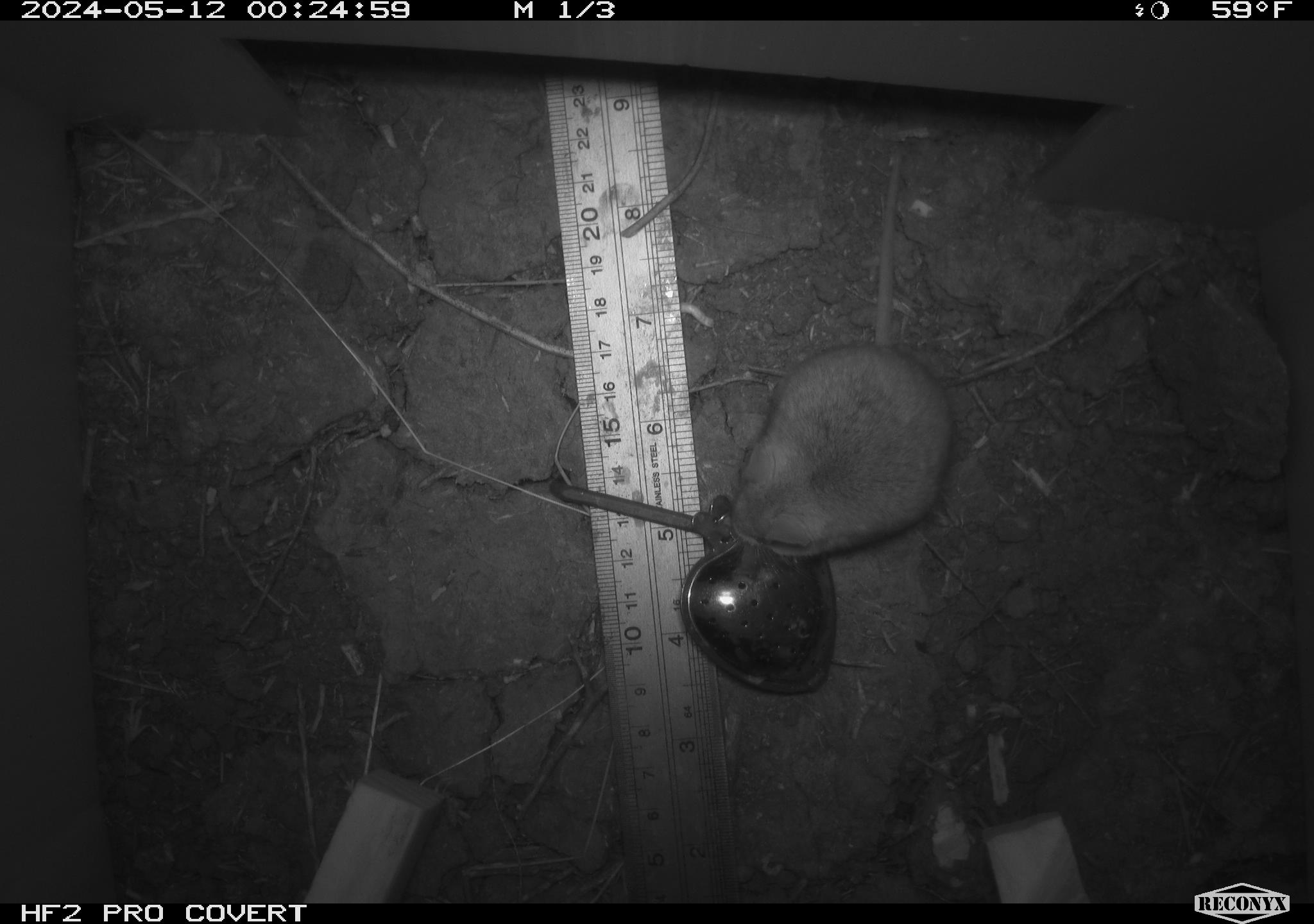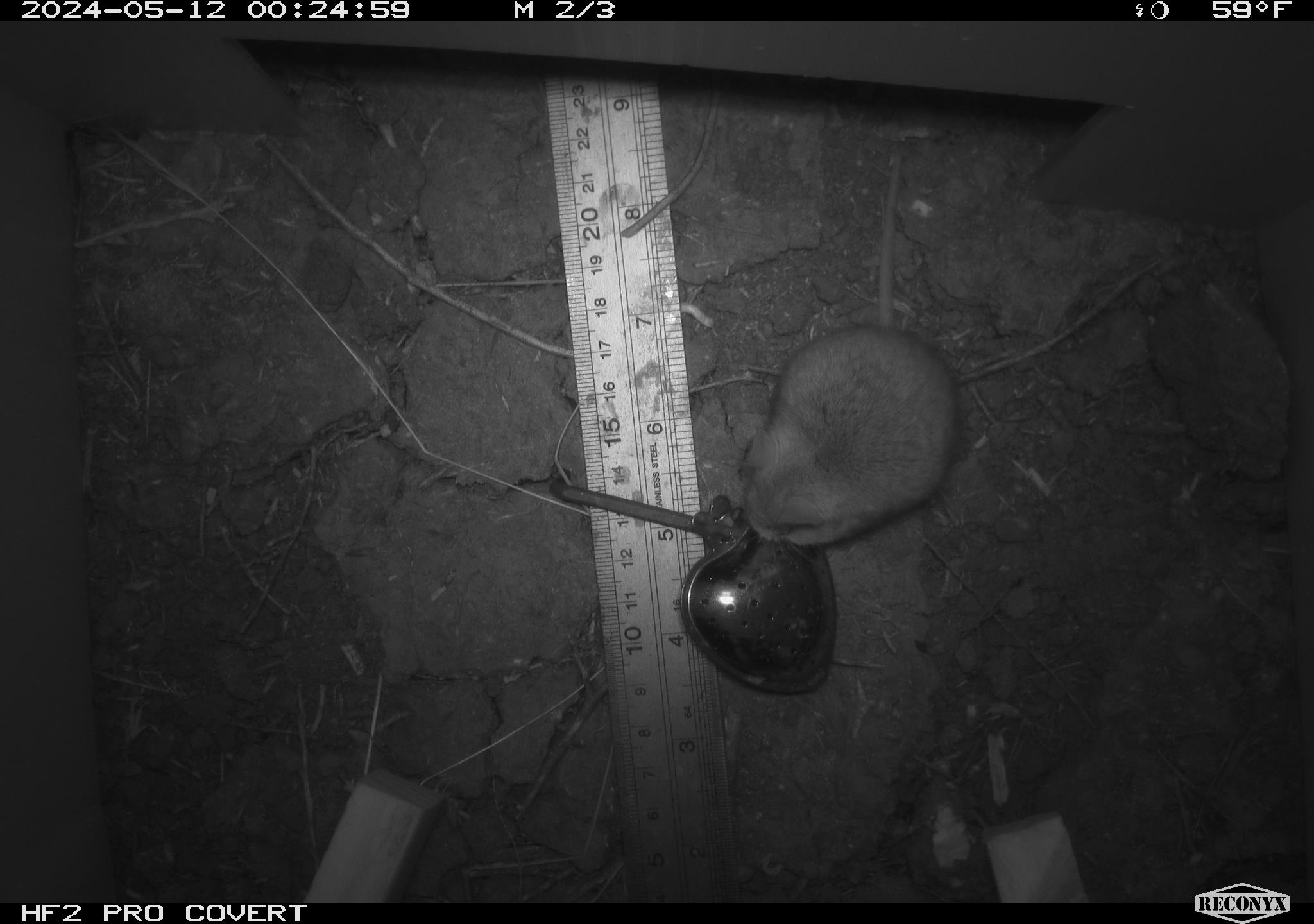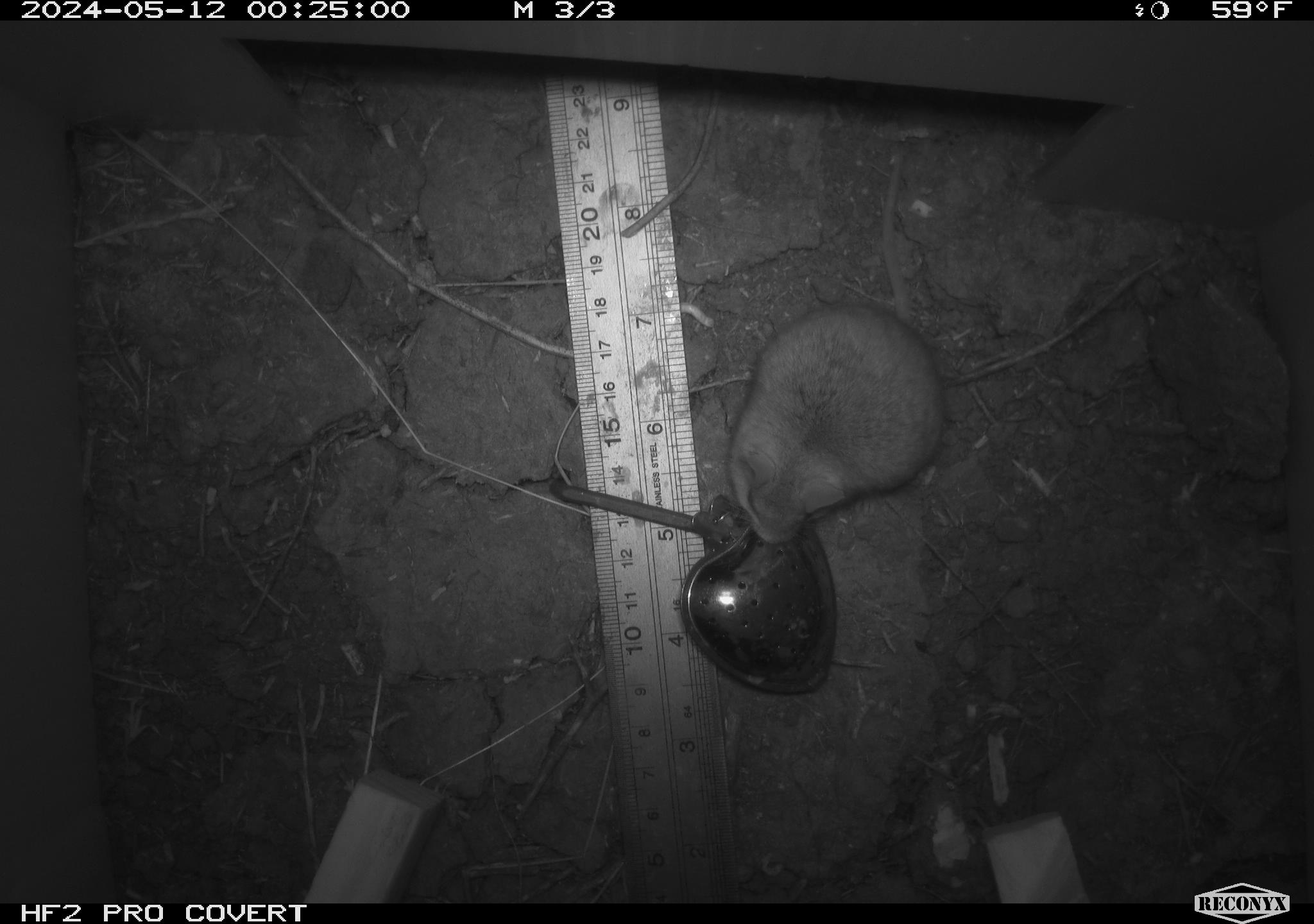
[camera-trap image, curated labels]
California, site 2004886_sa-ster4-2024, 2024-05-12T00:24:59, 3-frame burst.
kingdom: Animalia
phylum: Chordata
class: Mammalia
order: Rodentia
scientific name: Rodentia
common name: mouse species